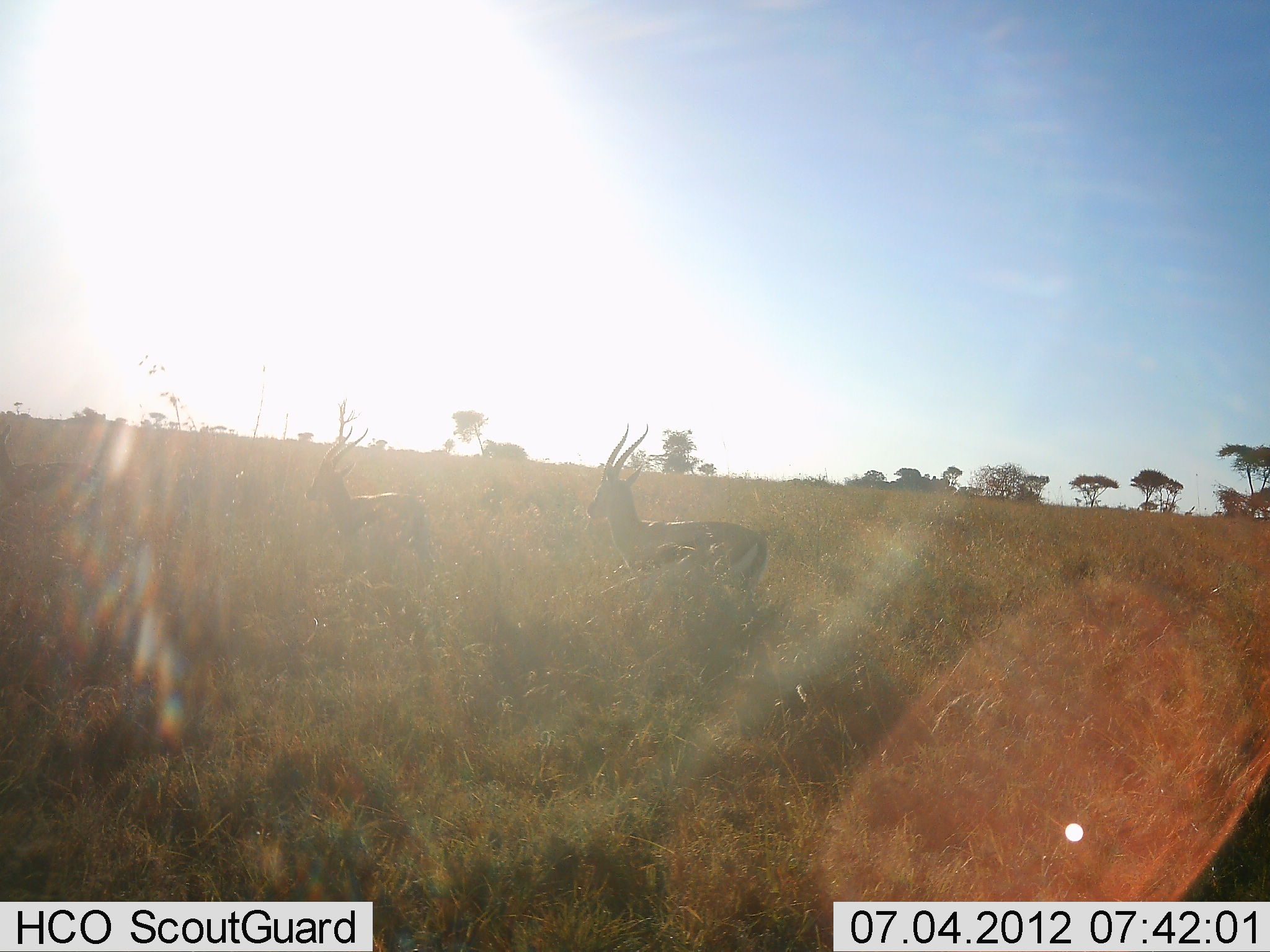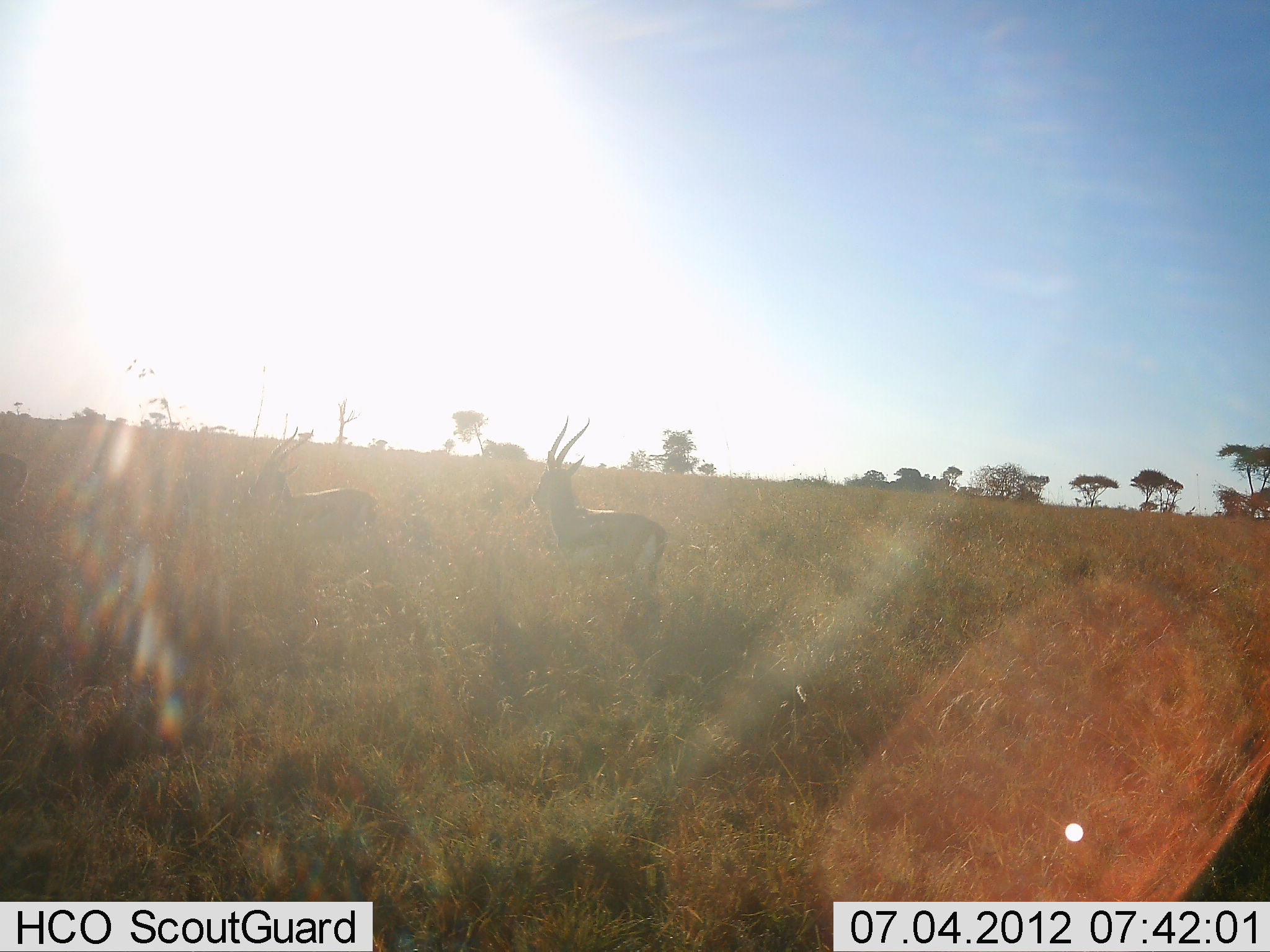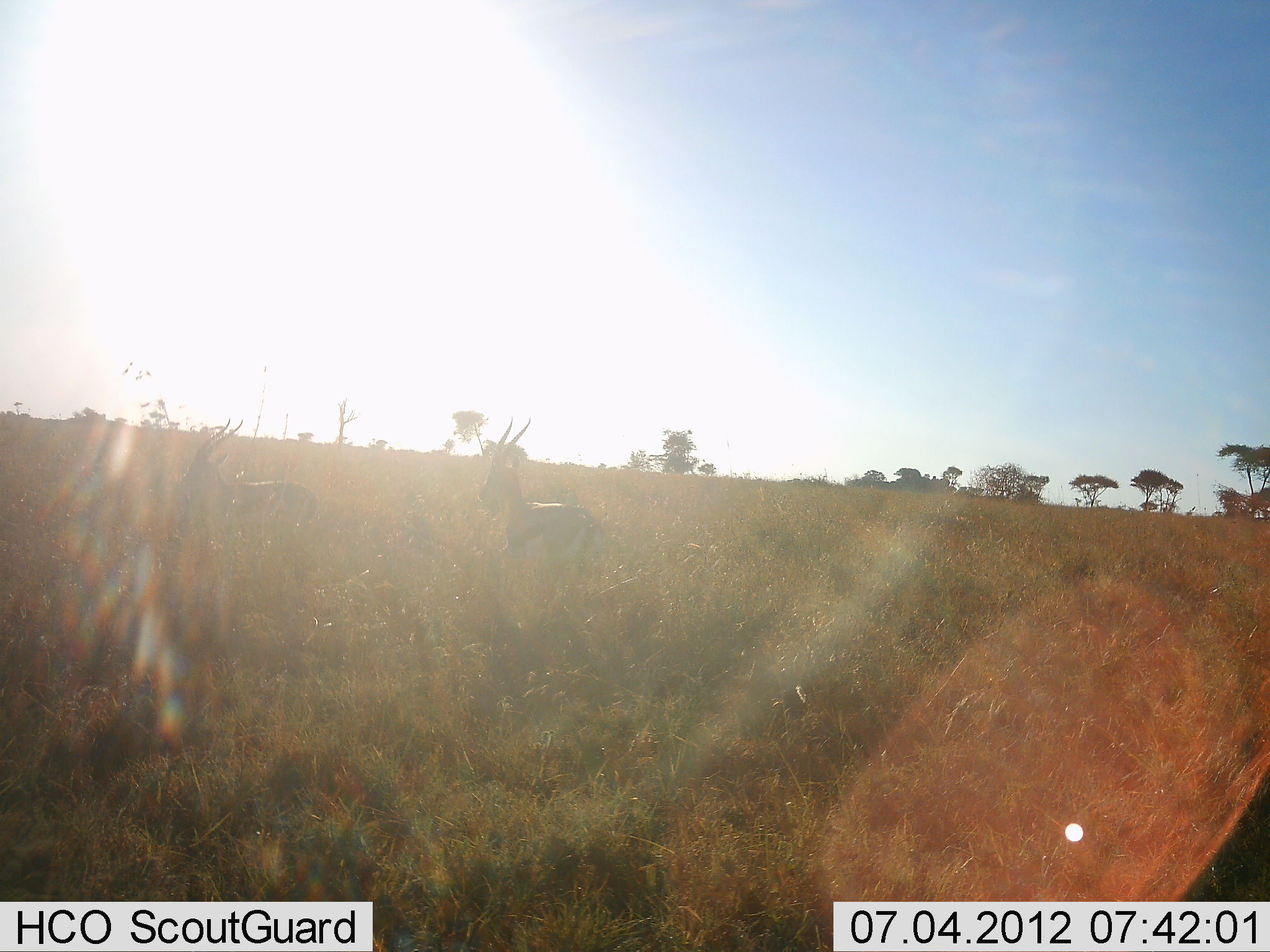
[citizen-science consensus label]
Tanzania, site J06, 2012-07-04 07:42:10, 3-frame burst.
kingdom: Animalia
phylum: Chordata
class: Mammalia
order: Artiodactyla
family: Bovidae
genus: Eudorcas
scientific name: Eudorcas thomsonii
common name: thomson's gazelle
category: gazellethomsons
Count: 3.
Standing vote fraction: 10%.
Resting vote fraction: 0%.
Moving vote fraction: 90%.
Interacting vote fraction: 0%.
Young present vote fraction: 0%.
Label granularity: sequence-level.